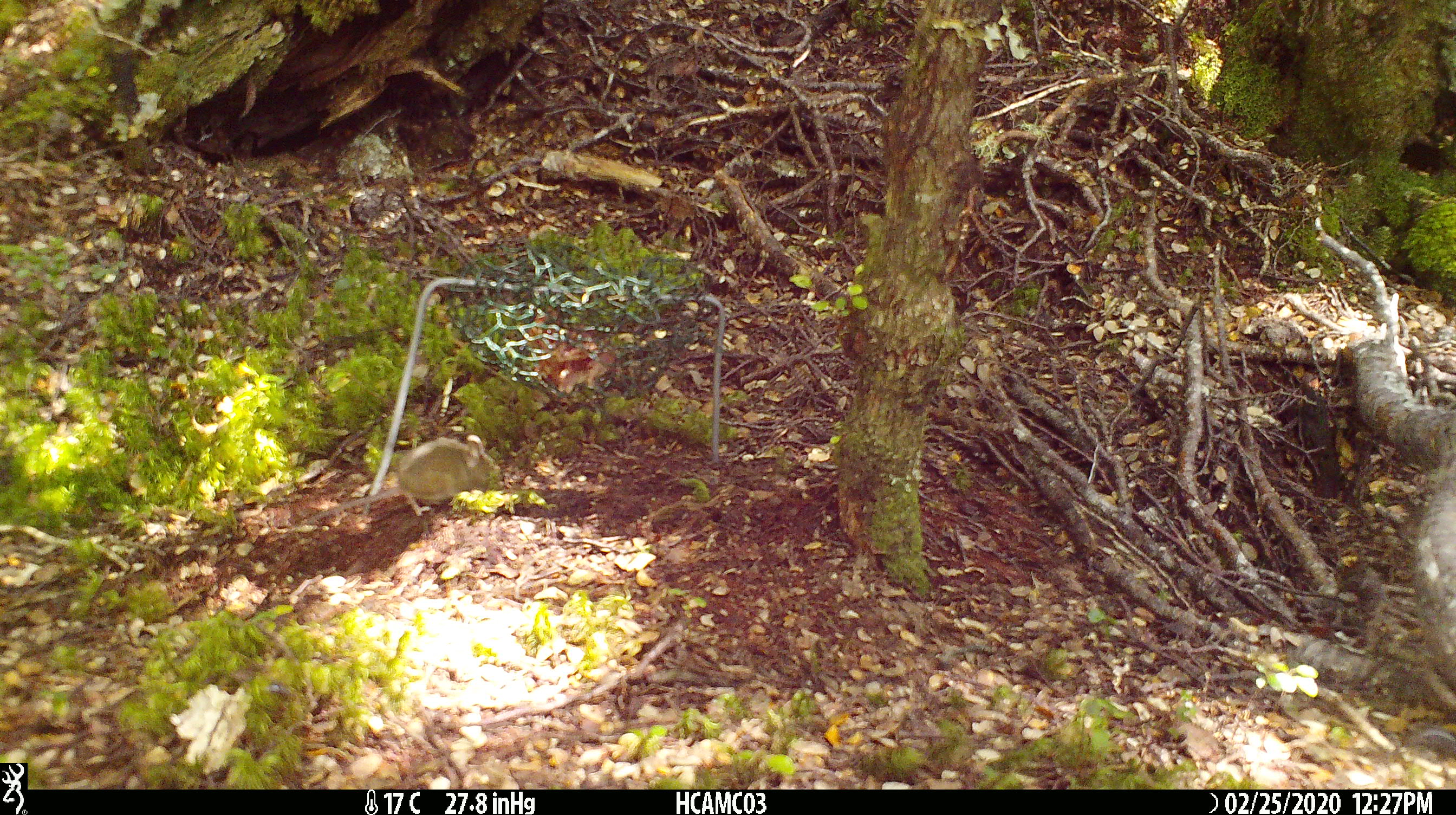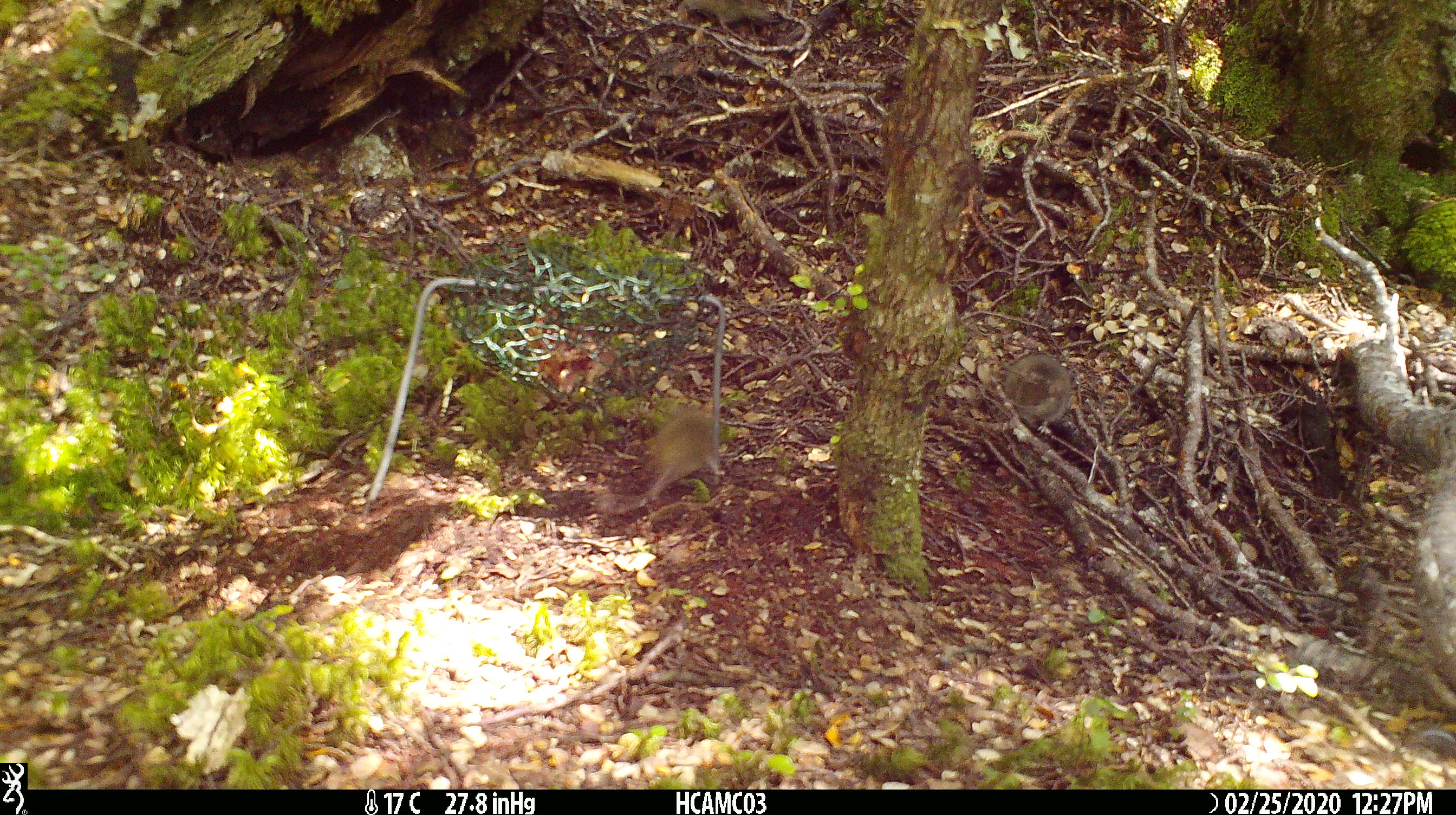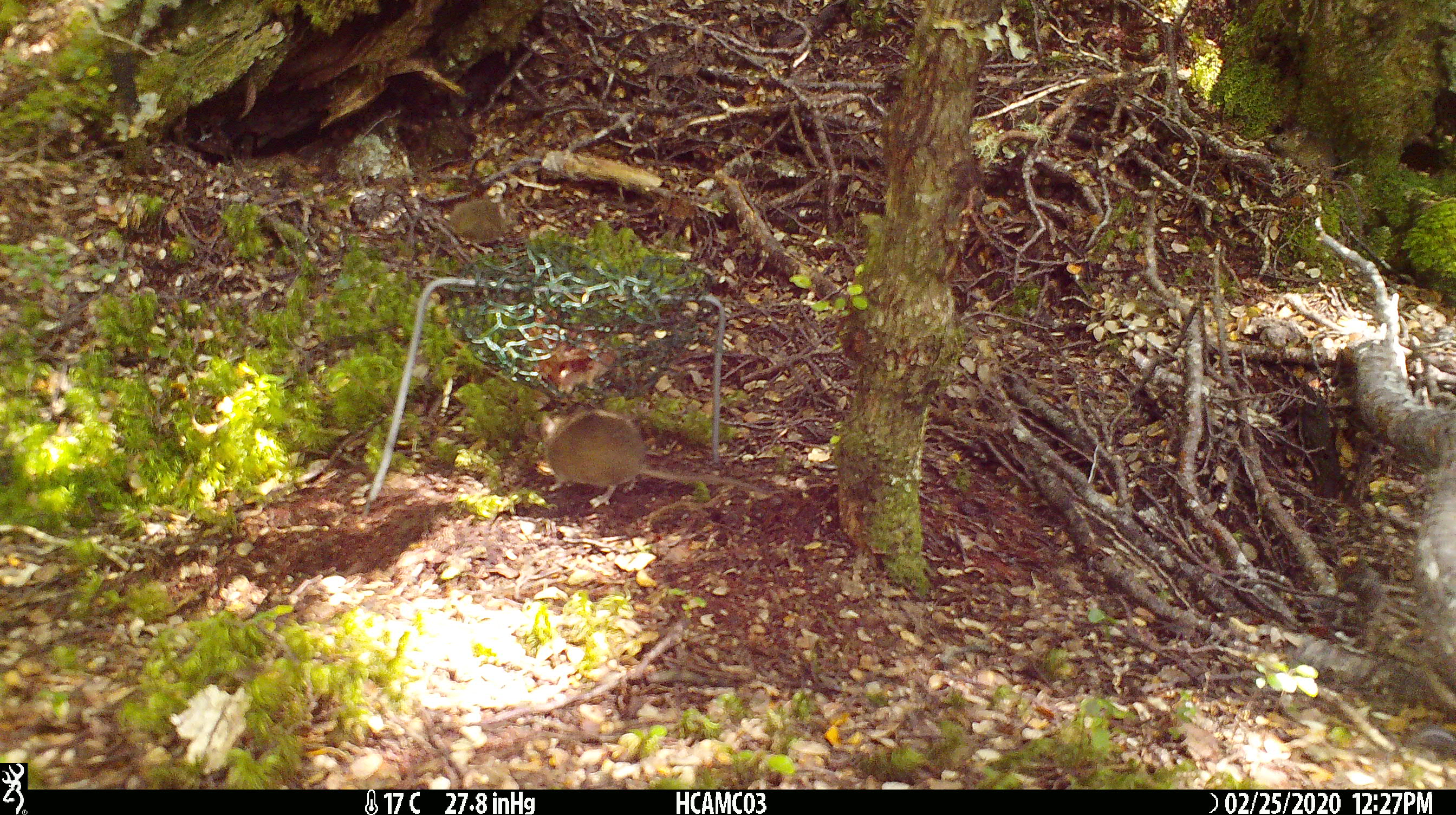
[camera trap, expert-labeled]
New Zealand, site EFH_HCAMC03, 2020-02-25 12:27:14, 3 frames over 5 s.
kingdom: Animalia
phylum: Chordata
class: Mammalia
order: Rodentia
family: Muridae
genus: Mus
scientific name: Mus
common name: mouse